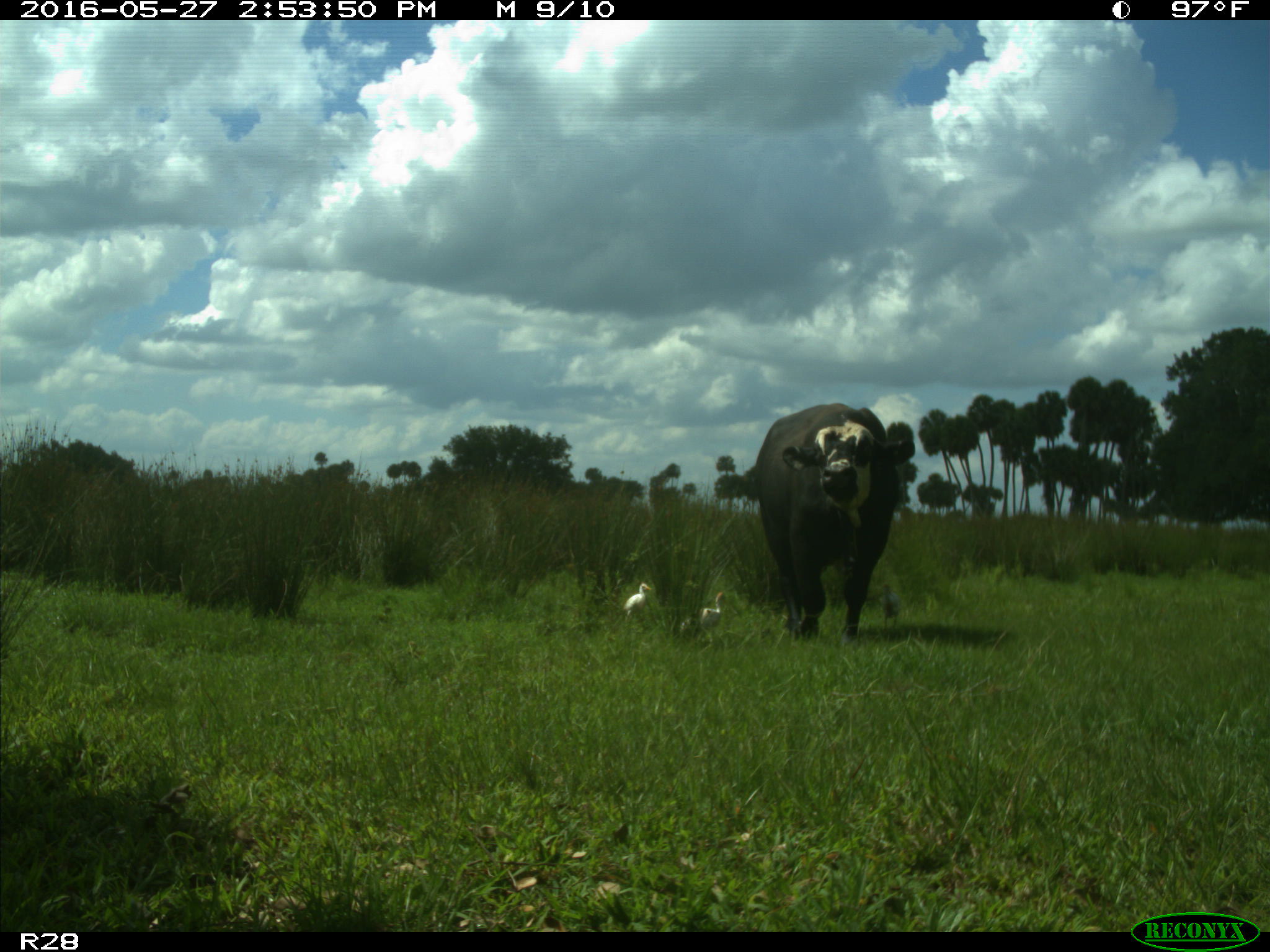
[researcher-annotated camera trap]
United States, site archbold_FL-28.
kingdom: Animalia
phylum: Chordata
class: Mammalia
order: Artiodactyla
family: Bovidae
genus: Bos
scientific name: Bos taurus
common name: domestic cow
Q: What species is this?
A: Bos taurus (domestic cow).